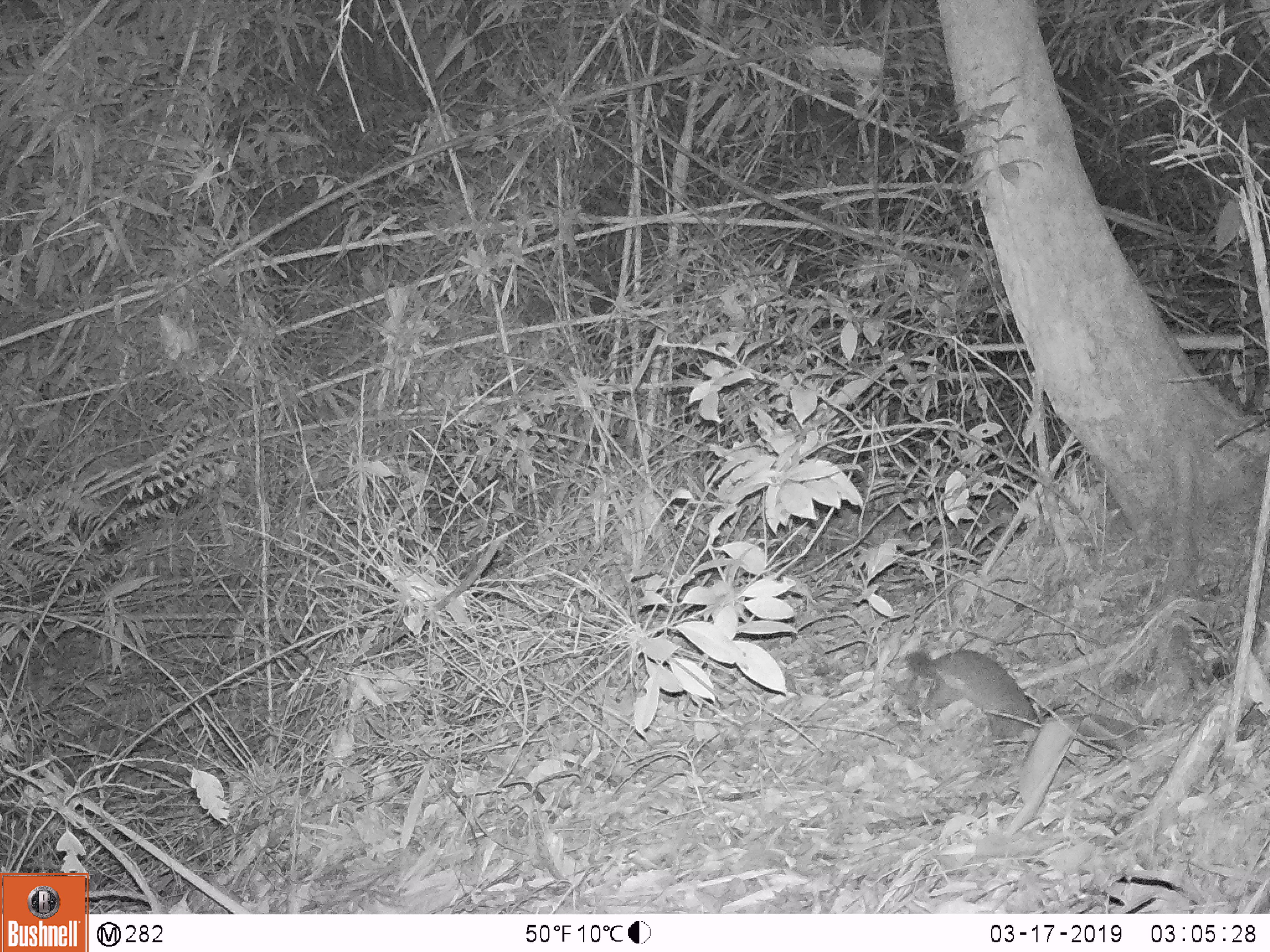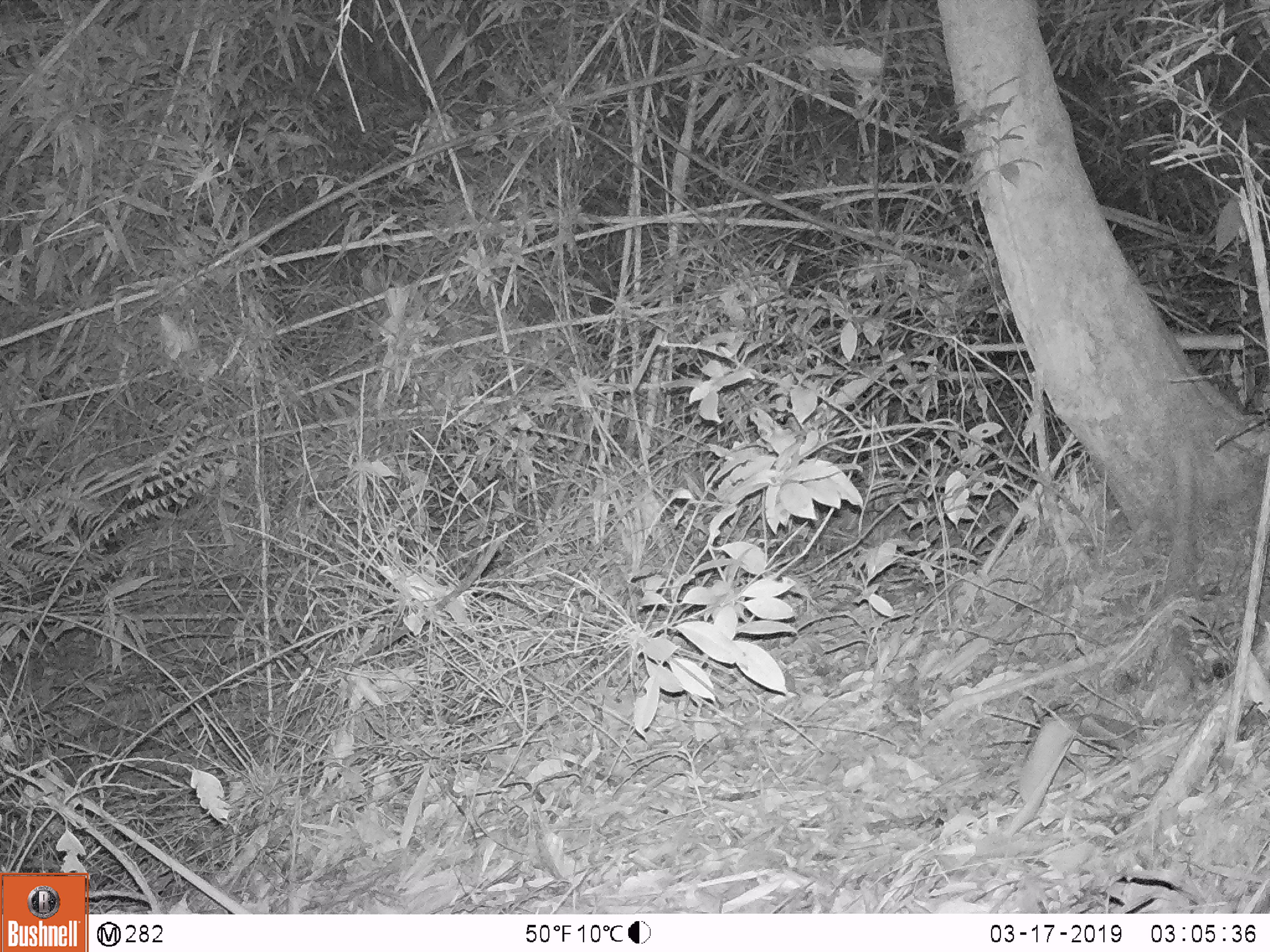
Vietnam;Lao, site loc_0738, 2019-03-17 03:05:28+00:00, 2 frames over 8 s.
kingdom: Animalia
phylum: Chordata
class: Mammalia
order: Carnivora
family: Mustelidae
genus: Melogale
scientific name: Melogale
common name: ferret badger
Ferret badger (Melogale). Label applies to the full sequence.